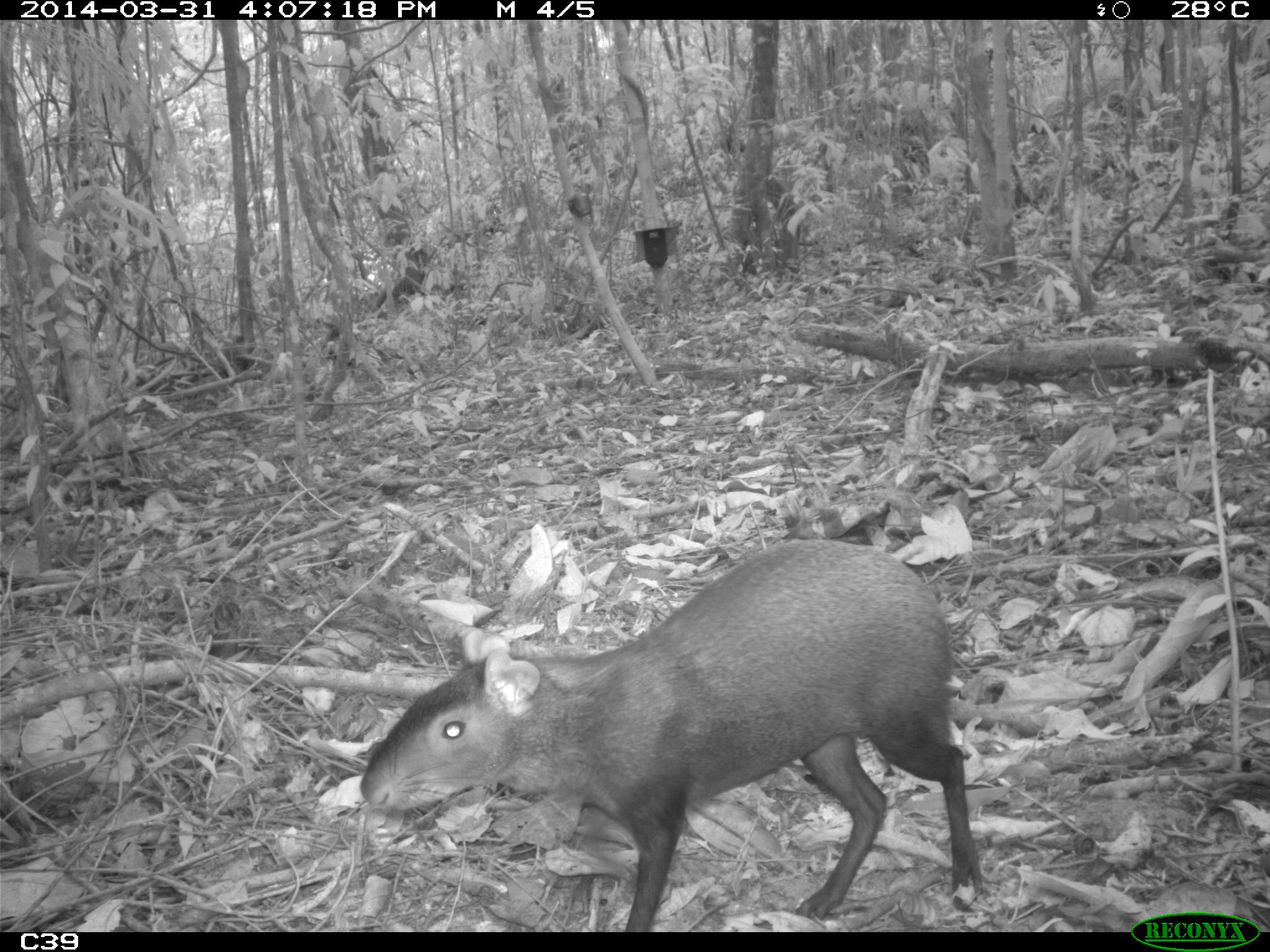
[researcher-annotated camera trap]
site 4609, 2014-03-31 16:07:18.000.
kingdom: Animalia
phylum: Chordata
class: Mammalia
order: Rodentia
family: Dasyproctidae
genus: Dasyprocta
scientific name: Dasyprocta leporina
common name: red-rumped agouti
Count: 1.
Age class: adult.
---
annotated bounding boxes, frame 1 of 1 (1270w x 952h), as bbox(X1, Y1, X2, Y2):
dasyprocta leporina: bbox(358, 536, 984, 932)